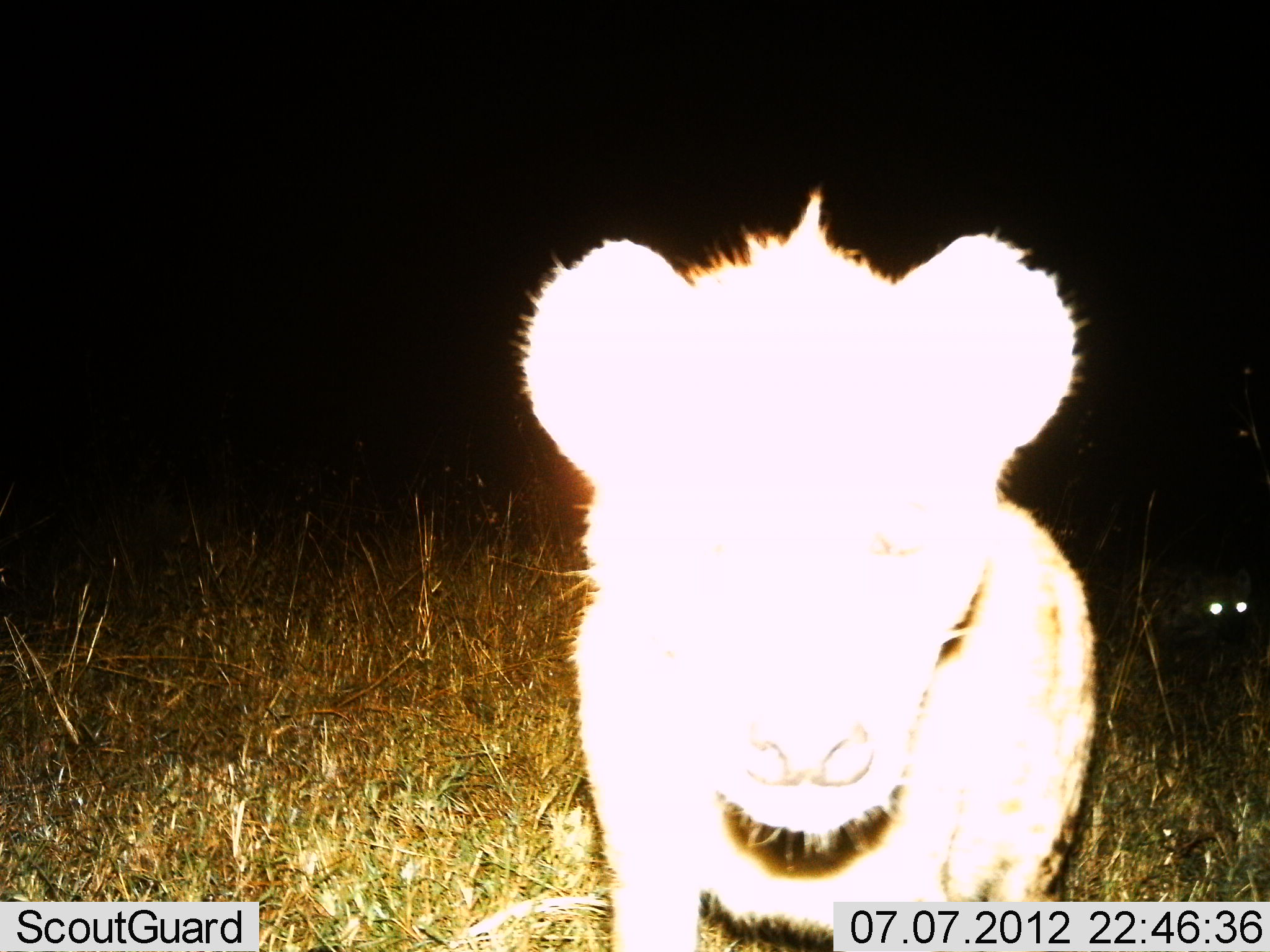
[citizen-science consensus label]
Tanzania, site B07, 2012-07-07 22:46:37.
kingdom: Animalia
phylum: Chordata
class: Mammalia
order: Carnivora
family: Felidae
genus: Panthera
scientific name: Panthera leo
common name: lion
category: lionfemale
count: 1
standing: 70%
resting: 0%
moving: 10%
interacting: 20%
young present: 30%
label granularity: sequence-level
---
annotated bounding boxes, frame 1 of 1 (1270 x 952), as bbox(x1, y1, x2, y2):
animal: bbox(517, 184, 1096, 952); bbox(1192, 564, 1258, 640)